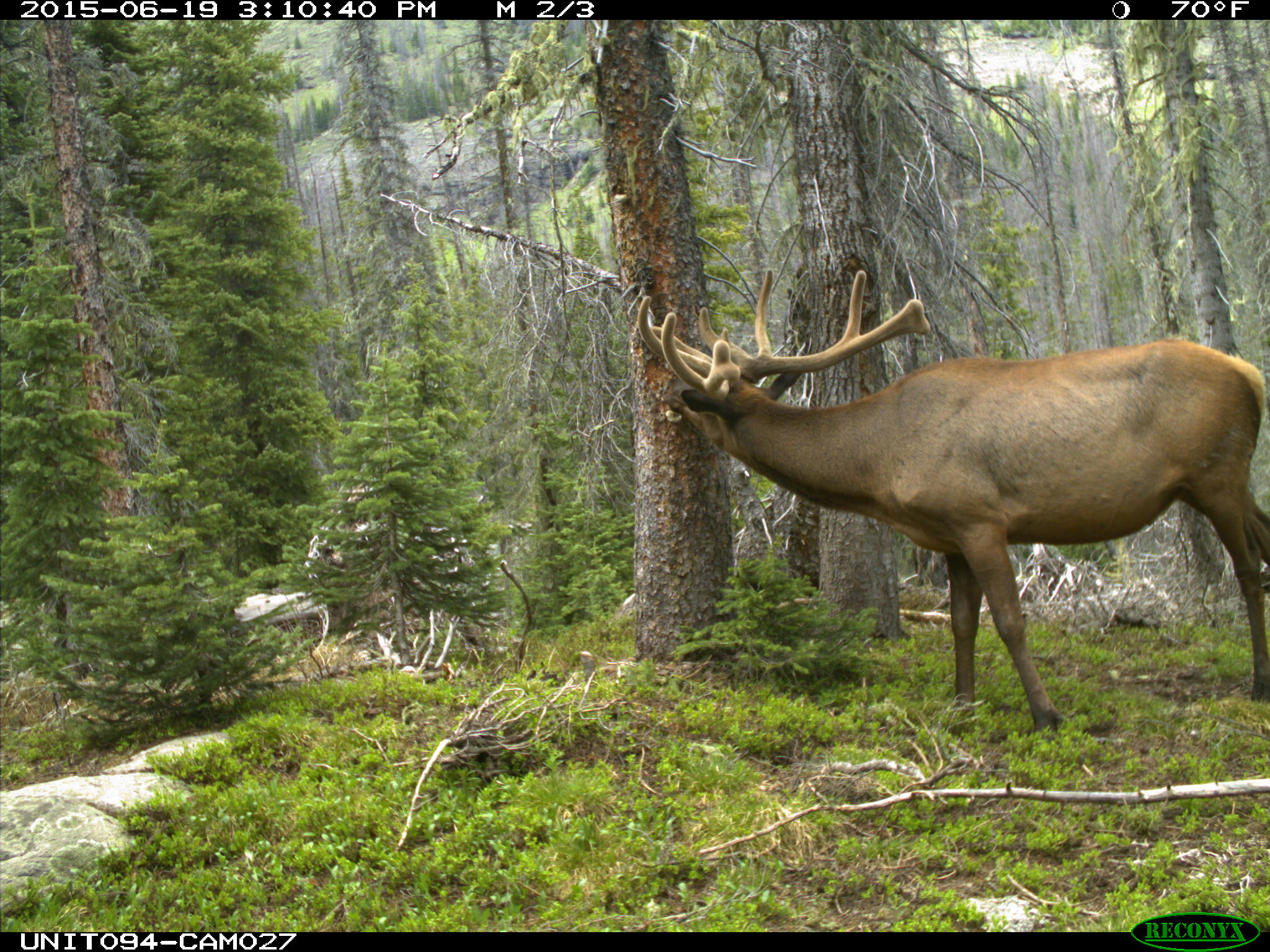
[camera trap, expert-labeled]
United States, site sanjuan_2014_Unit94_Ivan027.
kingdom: Animalia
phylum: Chordata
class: Mammalia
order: Artiodactyla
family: Cervidae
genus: Cervus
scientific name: Cervus elaphus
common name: red deer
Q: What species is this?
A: Cervus elaphus (red deer).